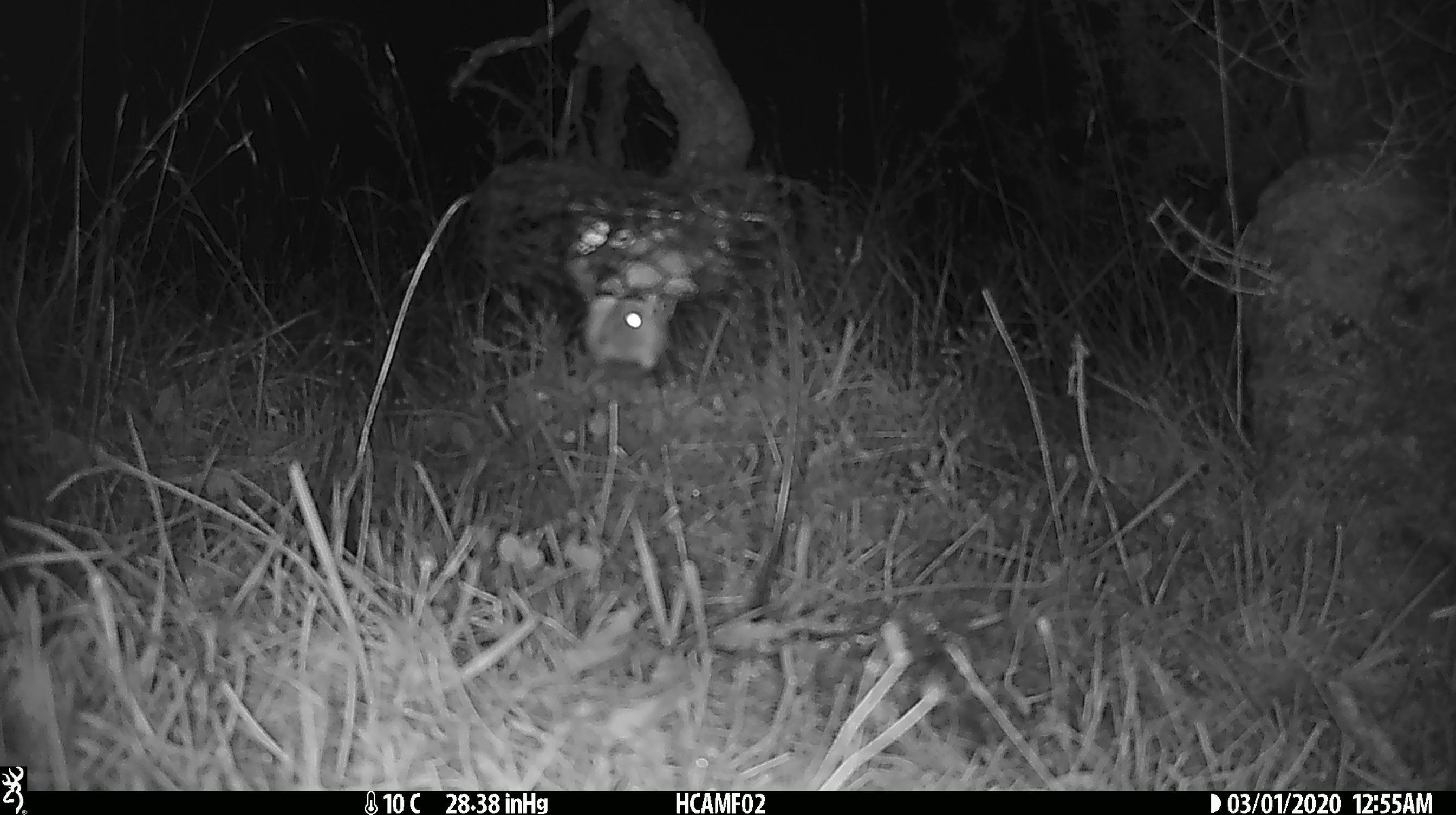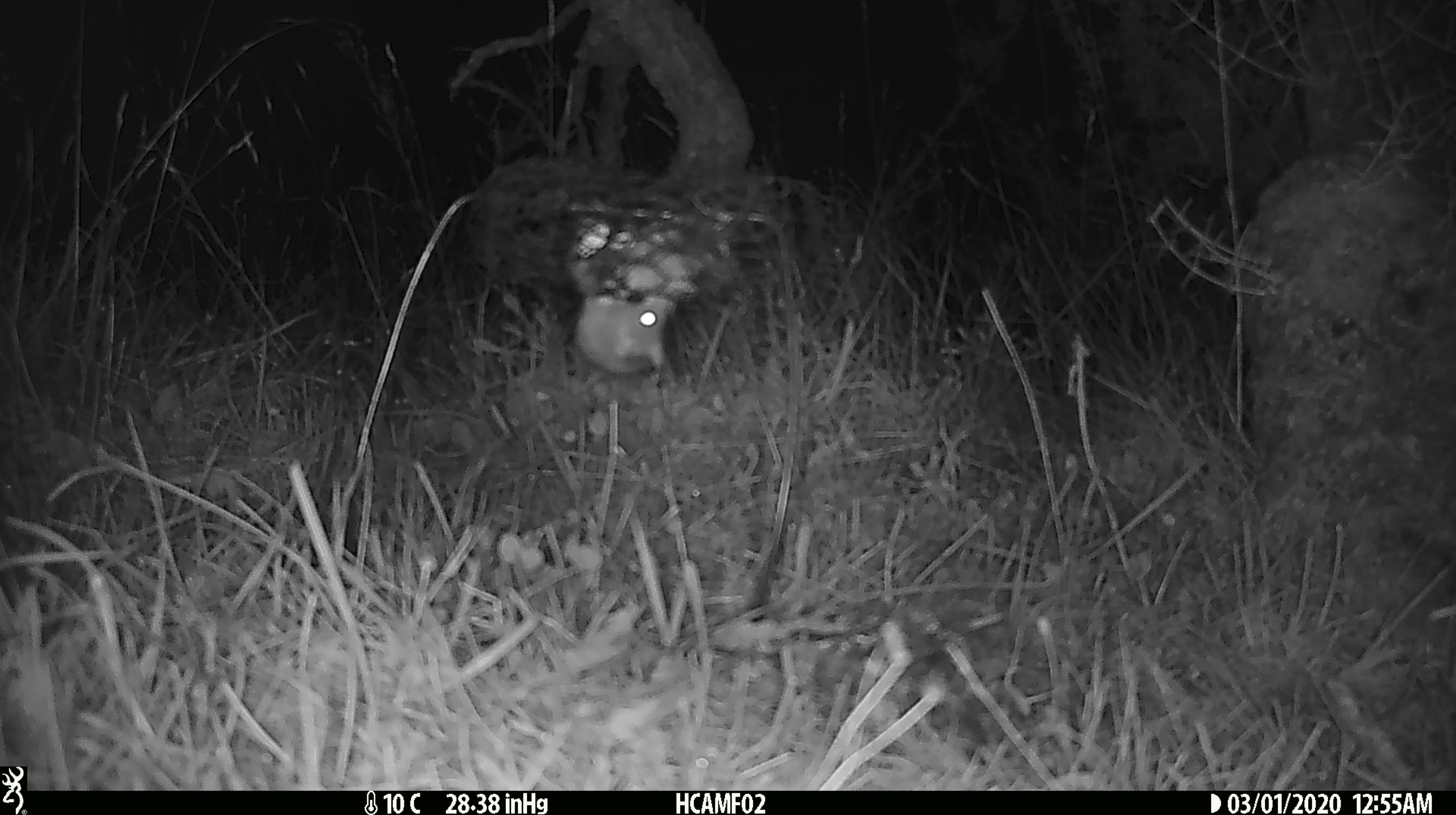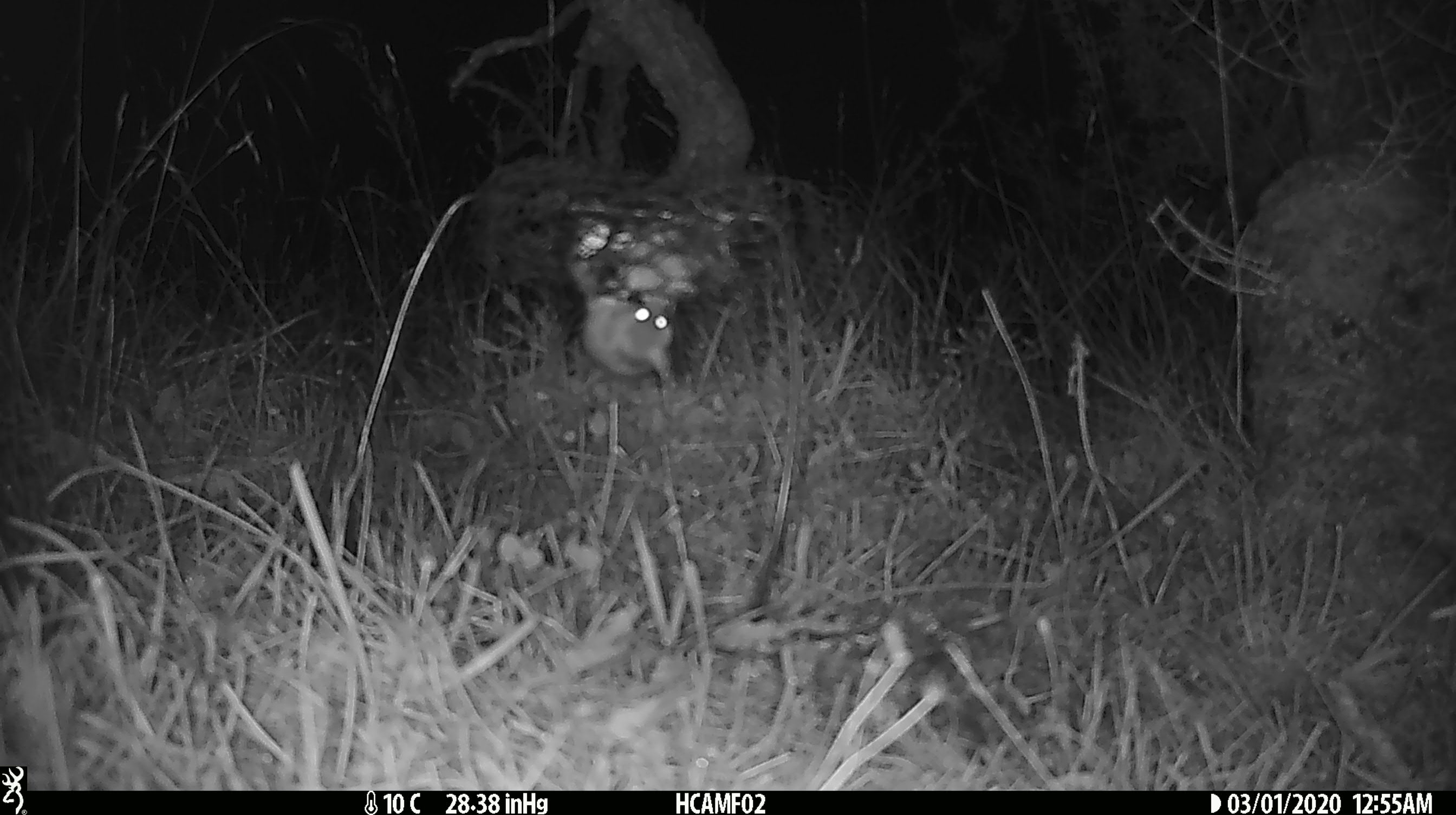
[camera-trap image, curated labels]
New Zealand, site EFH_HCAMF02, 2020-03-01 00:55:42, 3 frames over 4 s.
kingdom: Animalia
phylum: Chordata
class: Mammalia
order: Rodentia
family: Muridae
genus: Mus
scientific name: Mus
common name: mouse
Mouse (Mus).